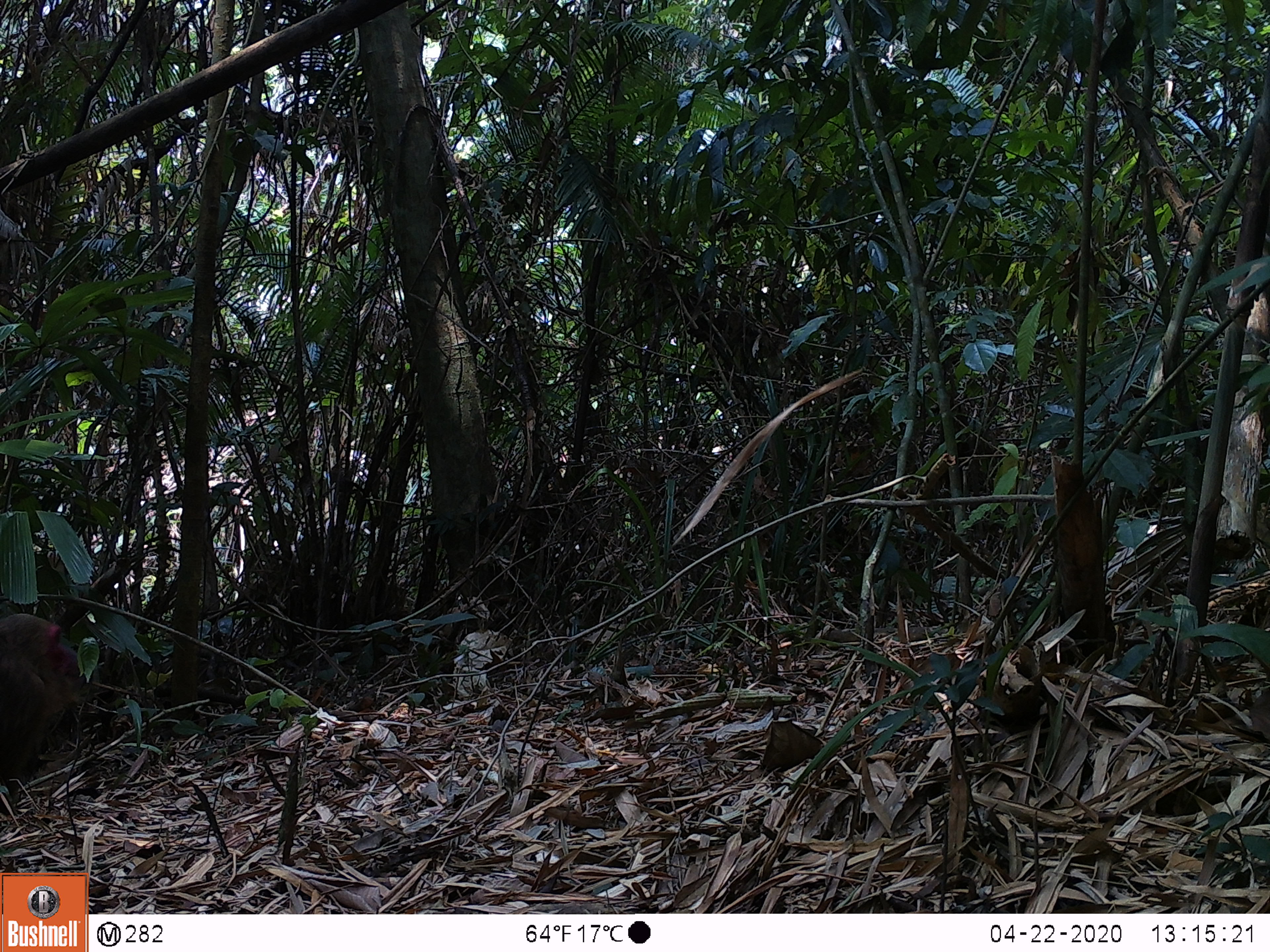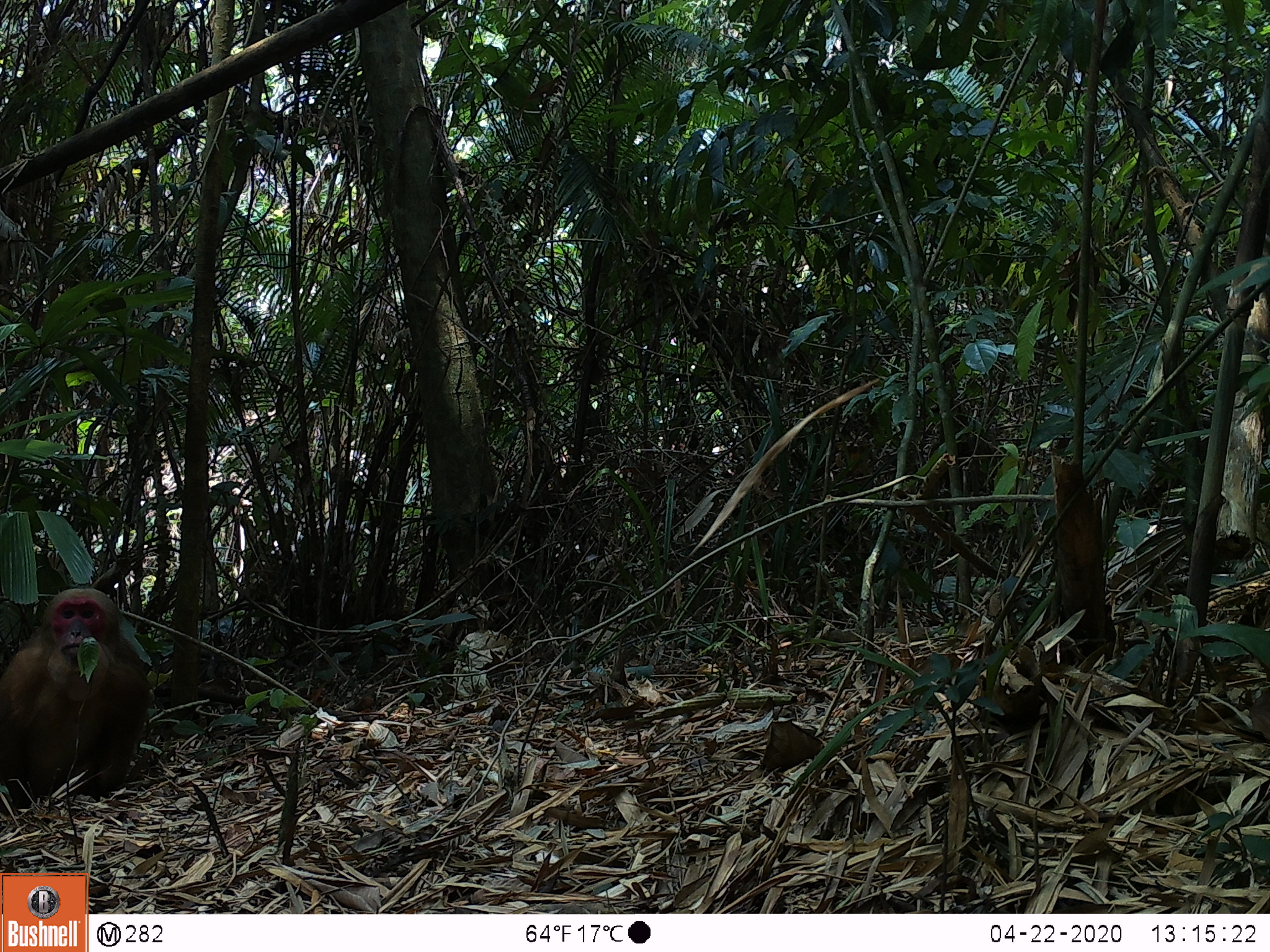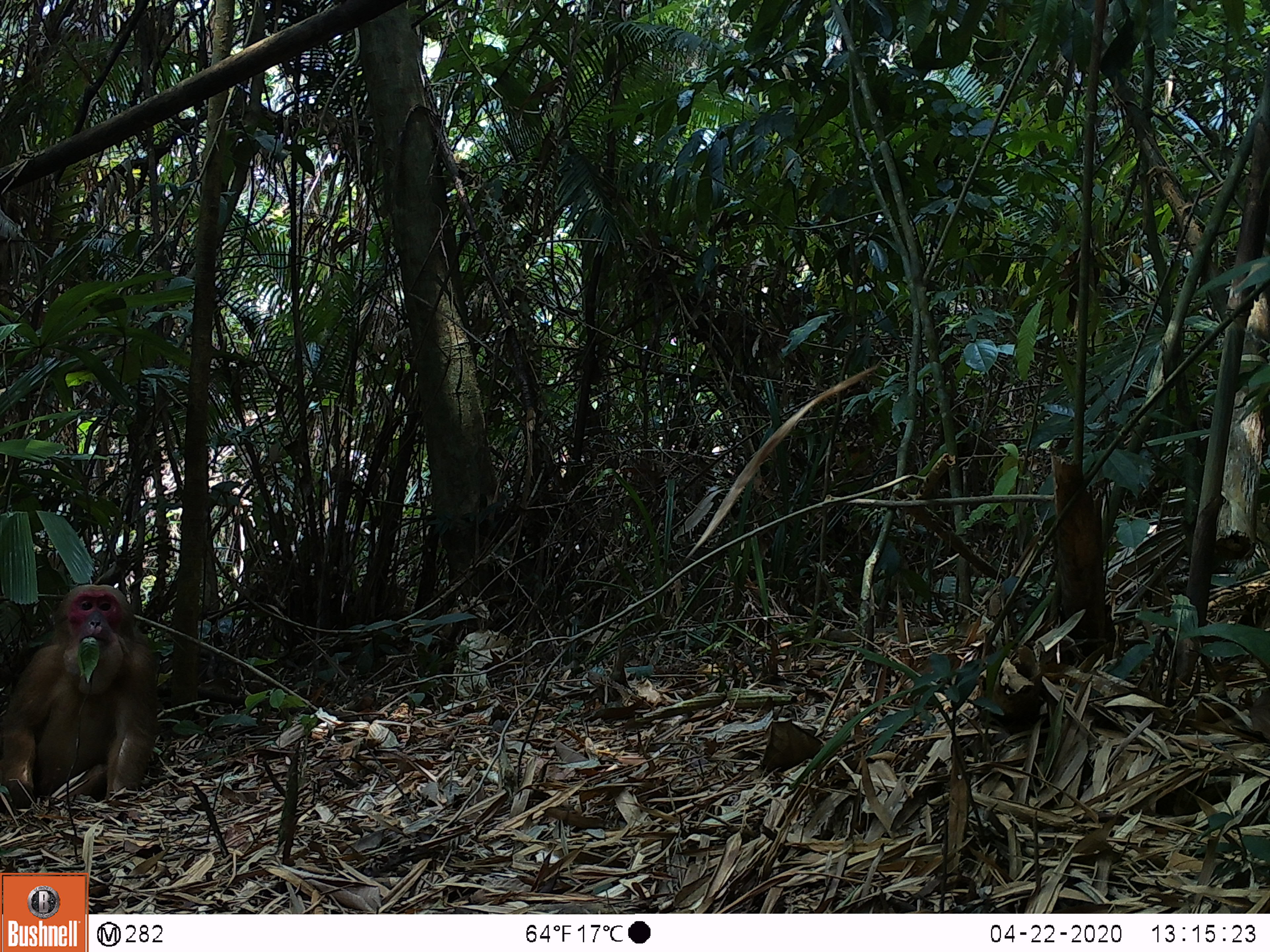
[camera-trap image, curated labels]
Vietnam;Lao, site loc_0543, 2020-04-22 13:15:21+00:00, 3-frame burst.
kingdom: Animalia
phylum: Chordata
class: Mammalia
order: Primates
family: Cercopithecidae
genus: Macaca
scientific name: Macaca arctoides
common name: stump-tailed macaque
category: stump tailed macaque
Stump tailed macaque (stump-tailed macaque) (Macaca arctoides). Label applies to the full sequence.